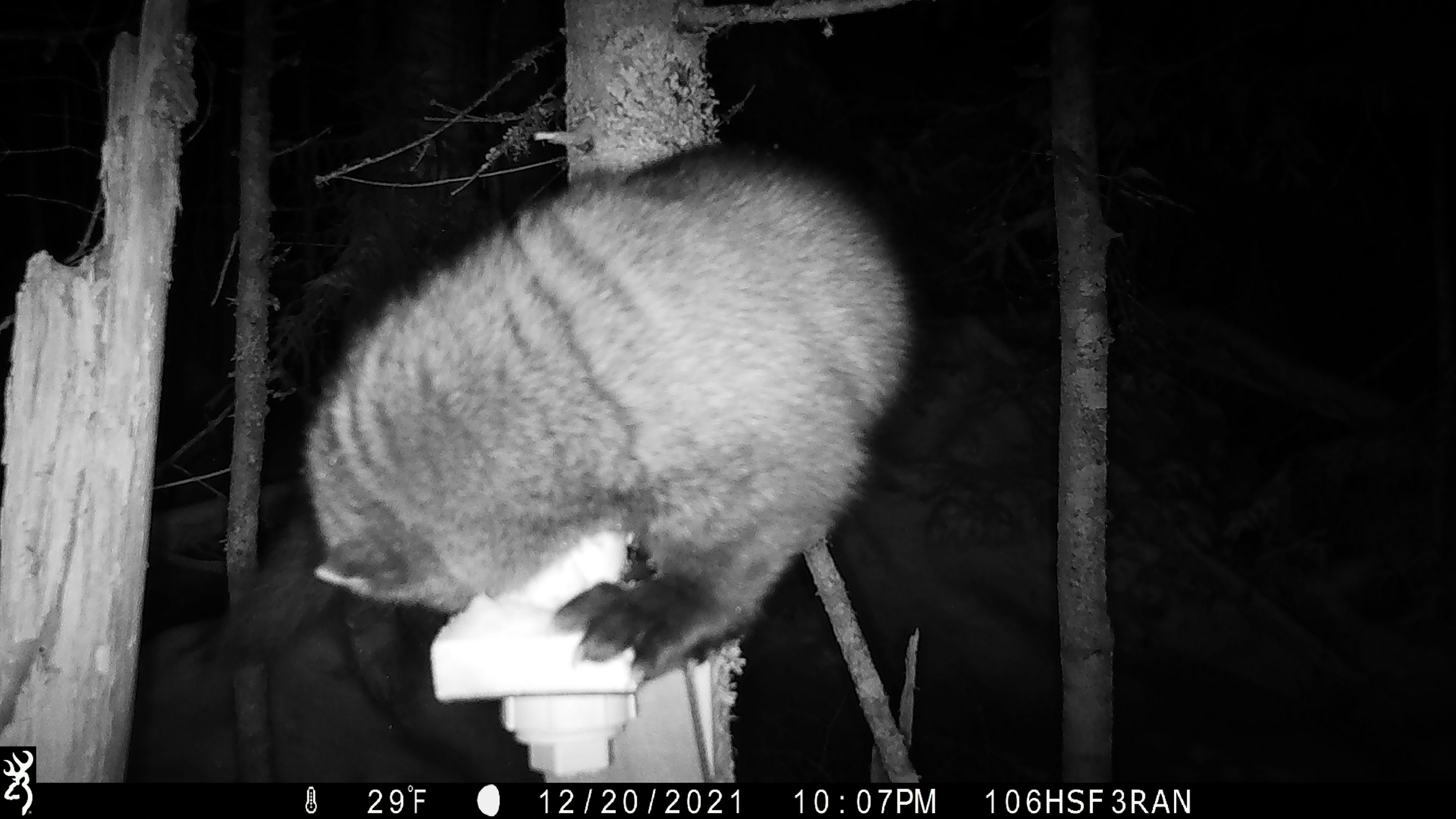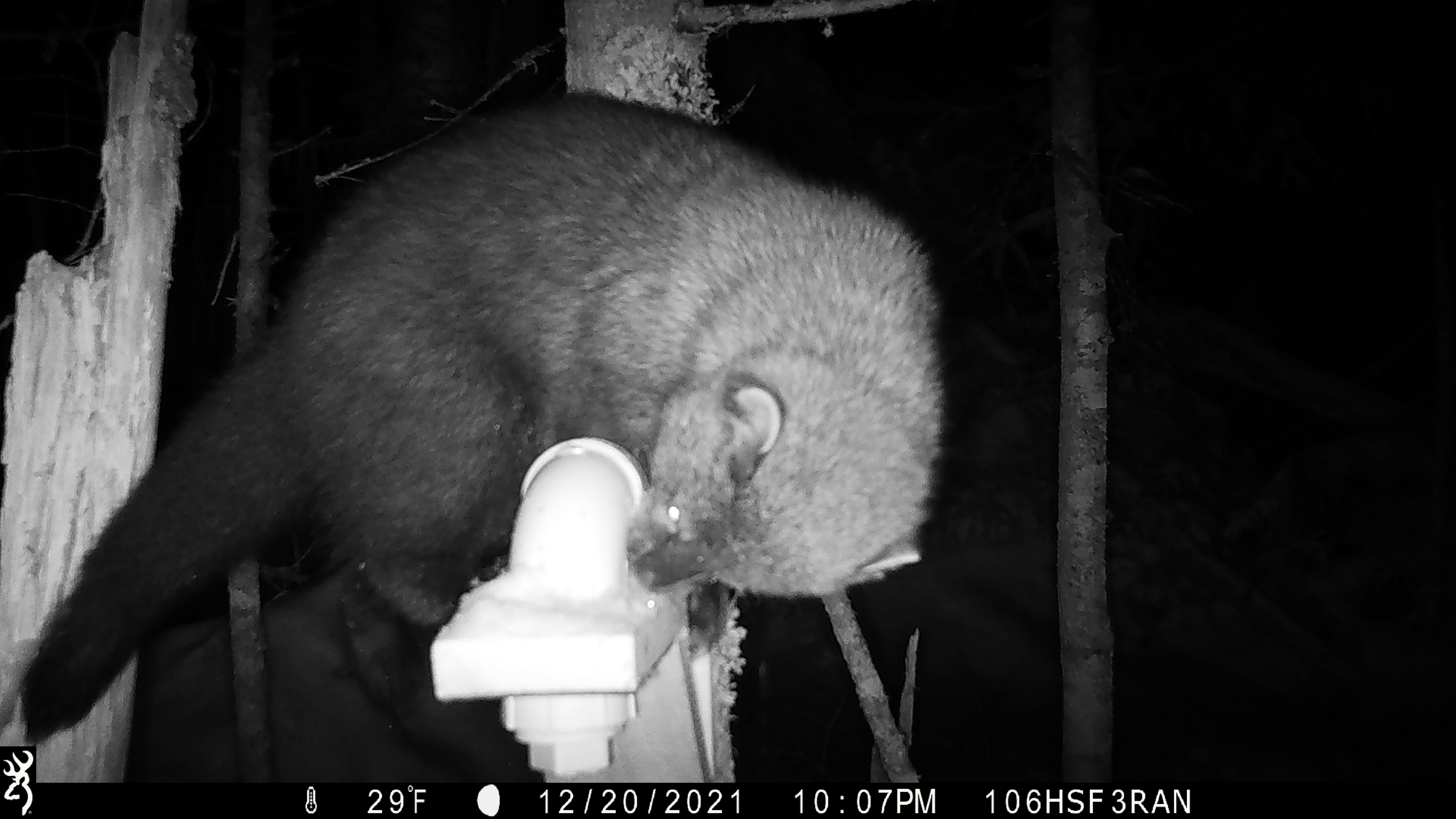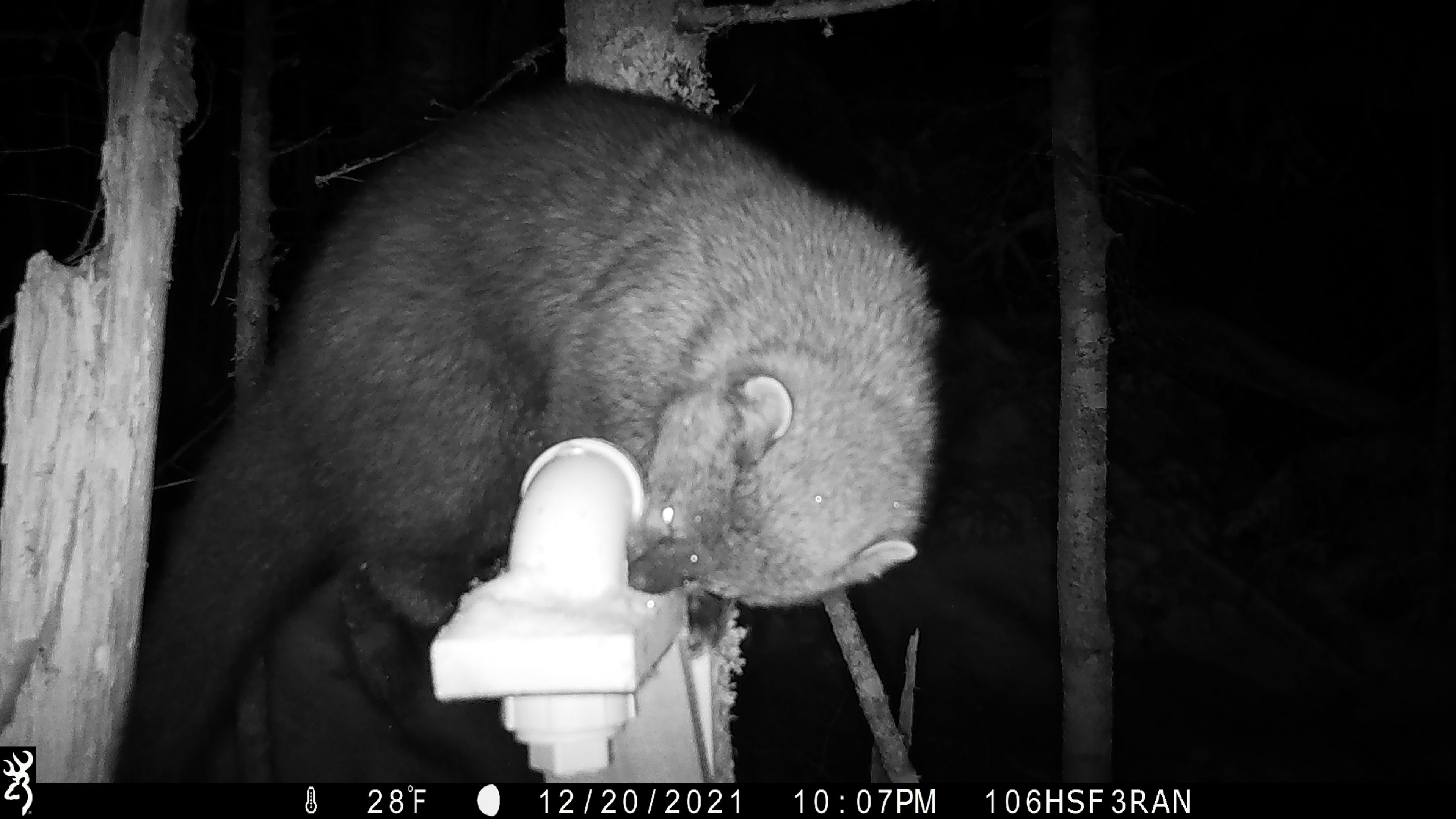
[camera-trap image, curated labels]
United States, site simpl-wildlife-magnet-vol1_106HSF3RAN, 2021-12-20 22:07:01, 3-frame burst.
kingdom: Animalia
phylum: Chordata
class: Mammalia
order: Carnivora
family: Mustelidae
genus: Pekania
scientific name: Pekania pennanti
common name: fisher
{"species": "fisher (Pekania pennanti)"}